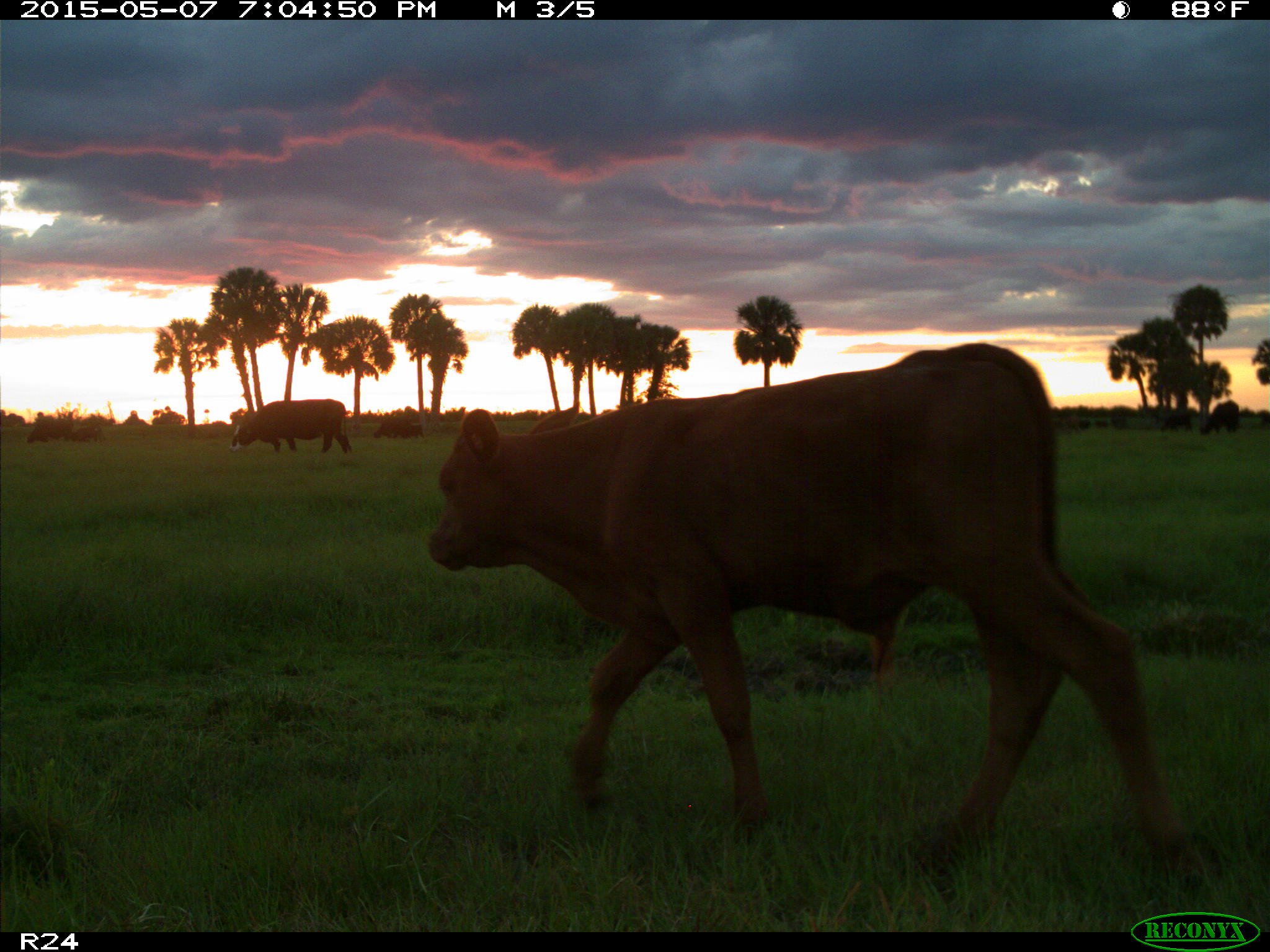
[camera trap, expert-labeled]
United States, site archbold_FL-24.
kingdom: Animalia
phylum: Chordata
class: Mammalia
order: Artiodactyla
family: Bovidae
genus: Bos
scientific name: Bos taurus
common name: domestic cow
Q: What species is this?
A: Bos taurus (domestic cow).